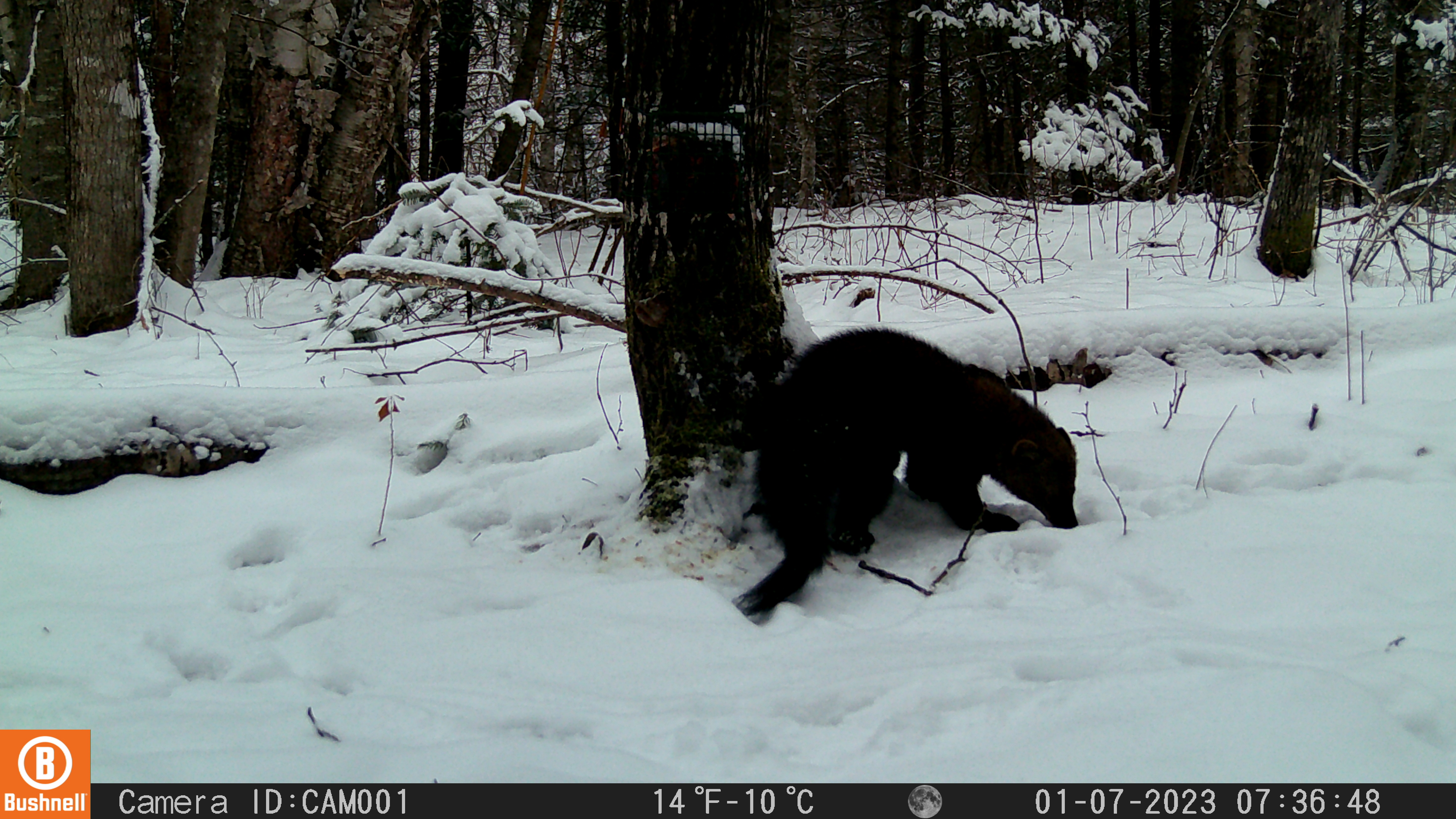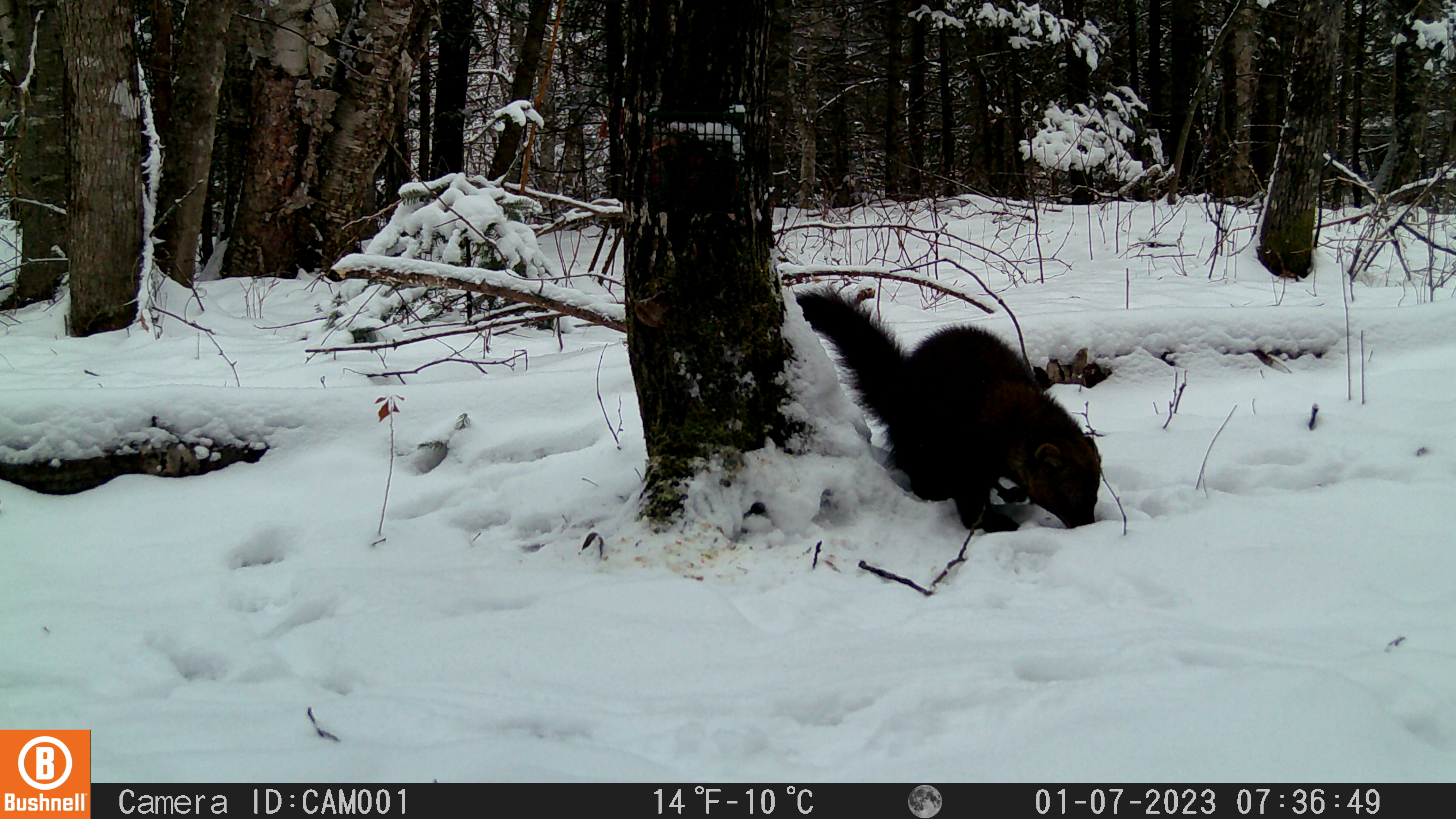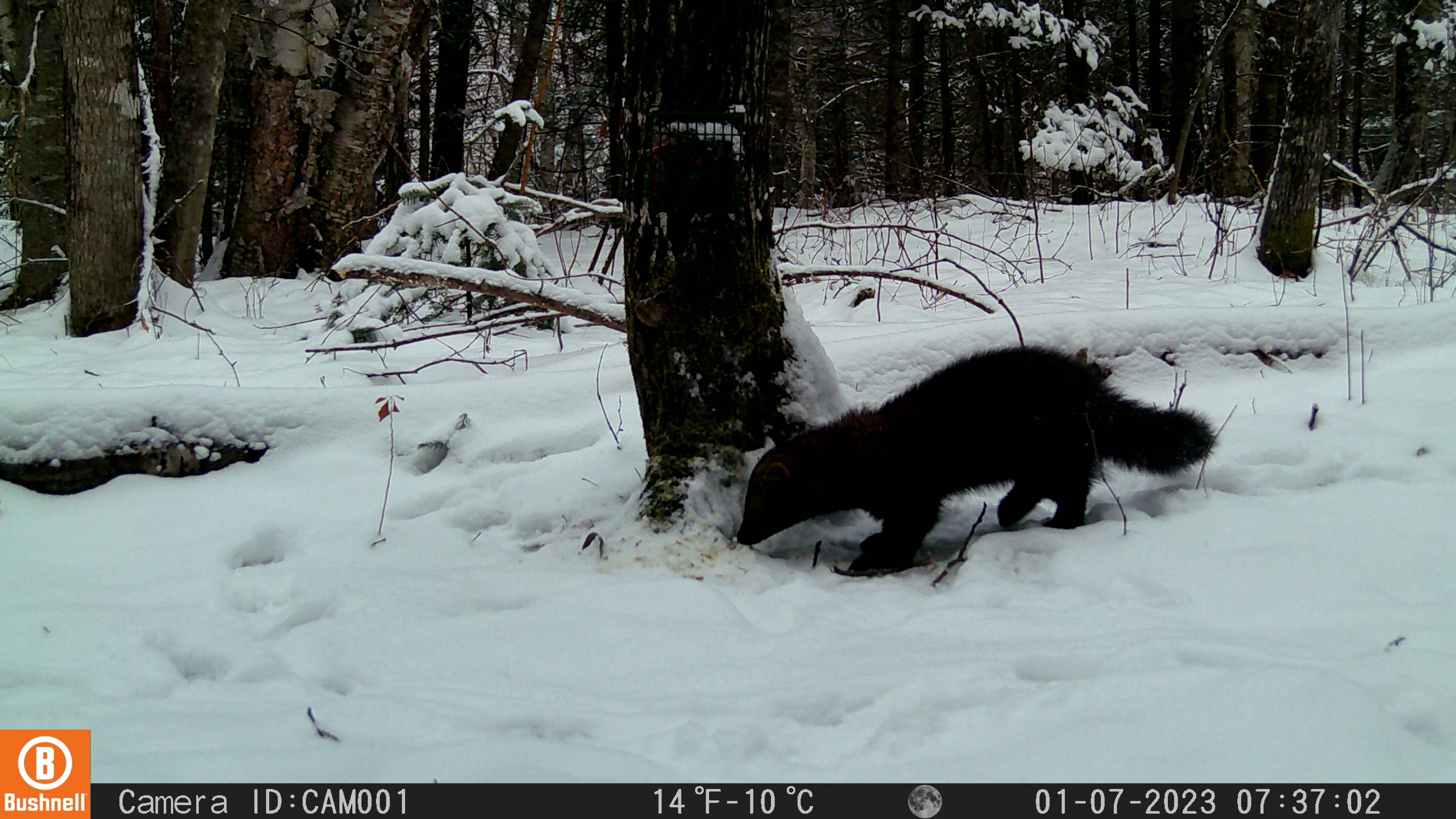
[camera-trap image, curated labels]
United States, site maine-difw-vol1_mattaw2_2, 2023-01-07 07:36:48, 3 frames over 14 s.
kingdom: Animalia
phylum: Chordata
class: Mammalia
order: Carnivora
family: Mustelidae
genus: Pekania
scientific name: Pekania pennanti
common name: fisher